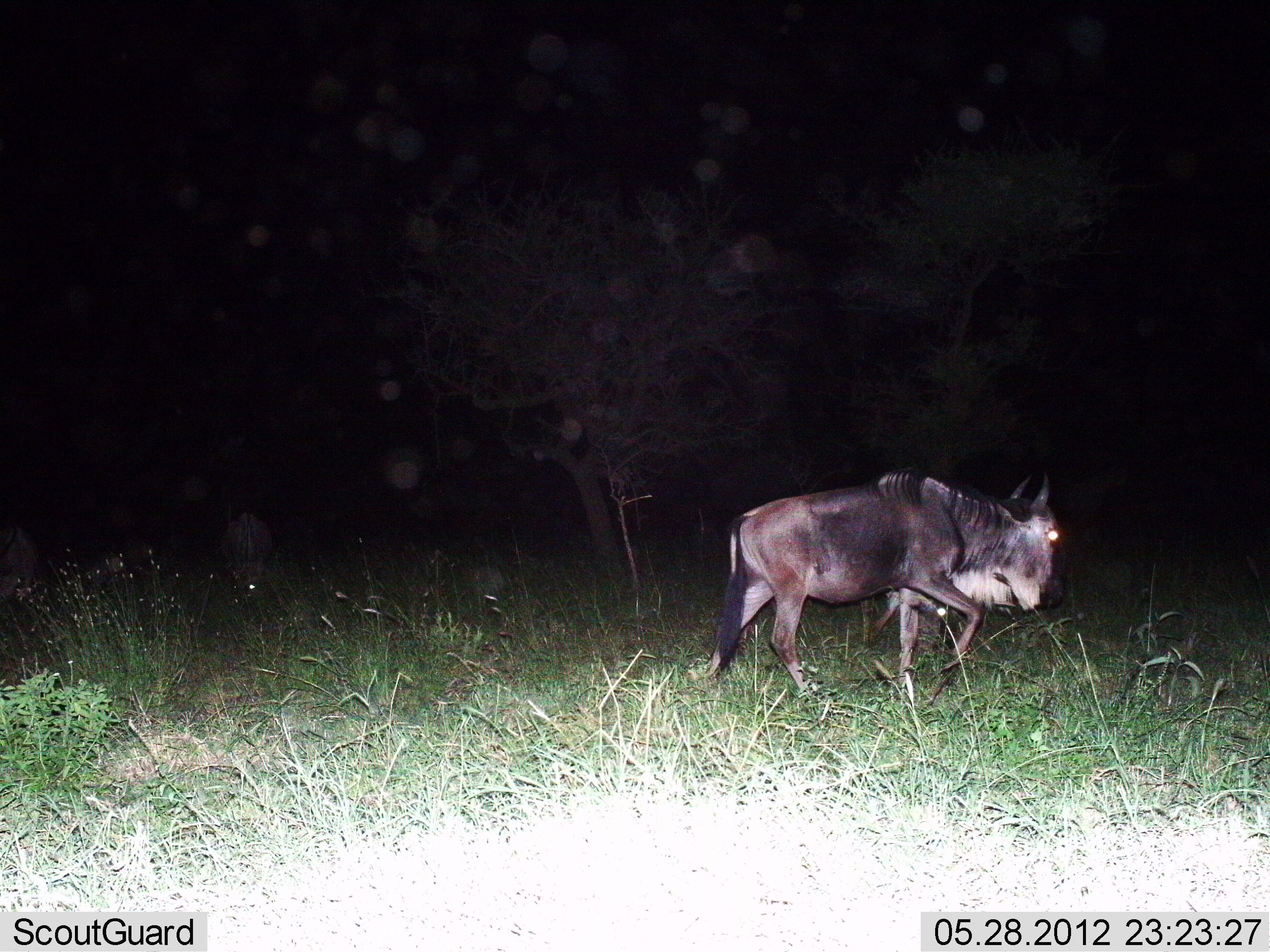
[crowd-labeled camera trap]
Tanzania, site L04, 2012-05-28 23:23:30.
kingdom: Animalia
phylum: Chordata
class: Mammalia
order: Artiodactyla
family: Bovidae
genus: Connochaetes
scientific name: Connochaetes taurinus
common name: blue wildebeest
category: wildebeest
Wildebeest (blue wildebeest) (Connochaetes taurinus), count 1. Behavior (volunteer vote fractions): standing 10%, resting 0%, moving 100%, interacting 0%. Young present (vote fraction): 0%. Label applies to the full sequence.